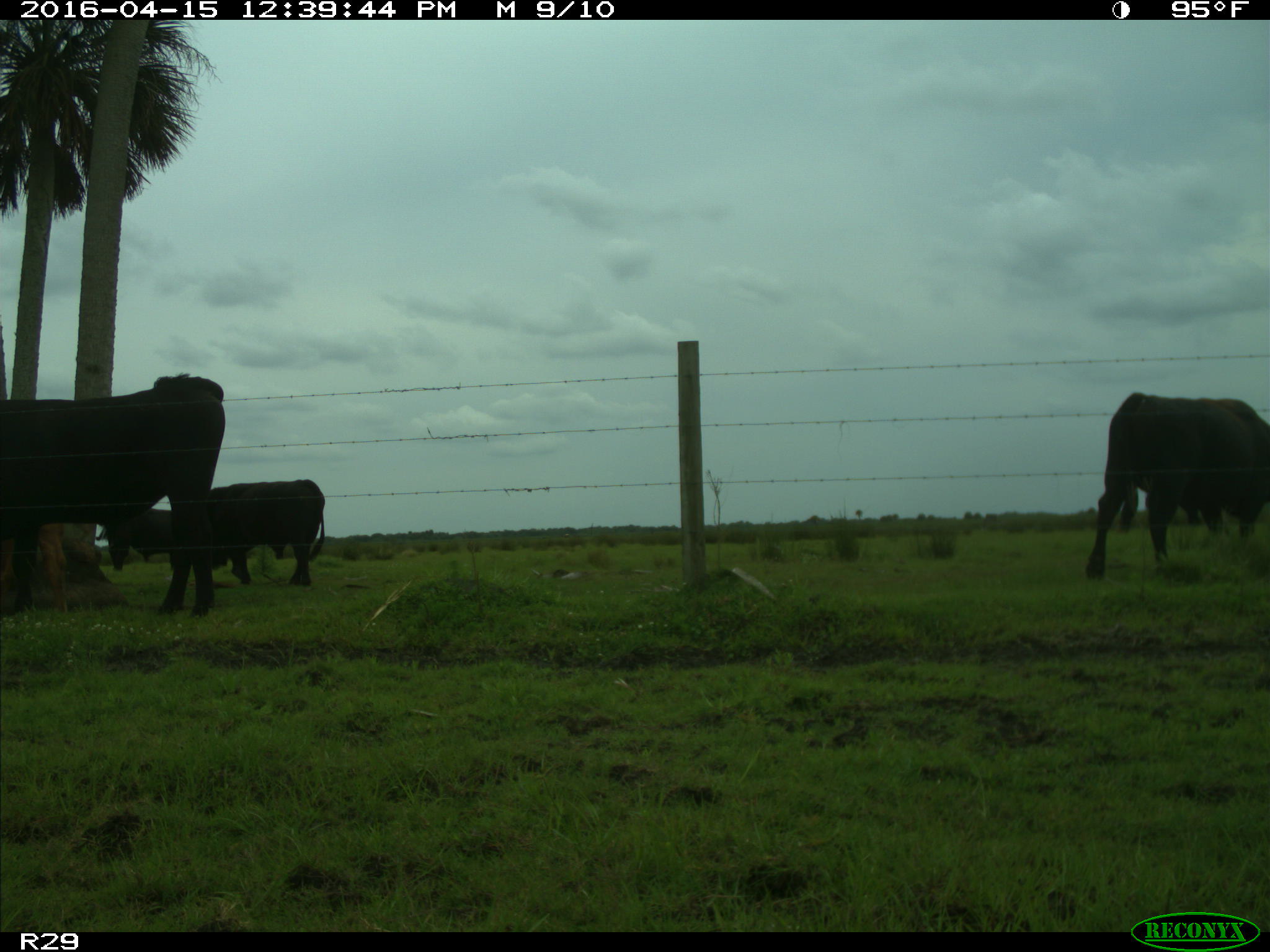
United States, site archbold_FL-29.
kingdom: Animalia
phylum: Chordata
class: Mammalia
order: Artiodactyla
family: Bovidae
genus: Bos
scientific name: Bos taurus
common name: domestic cow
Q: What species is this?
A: Bos taurus (domestic cow).